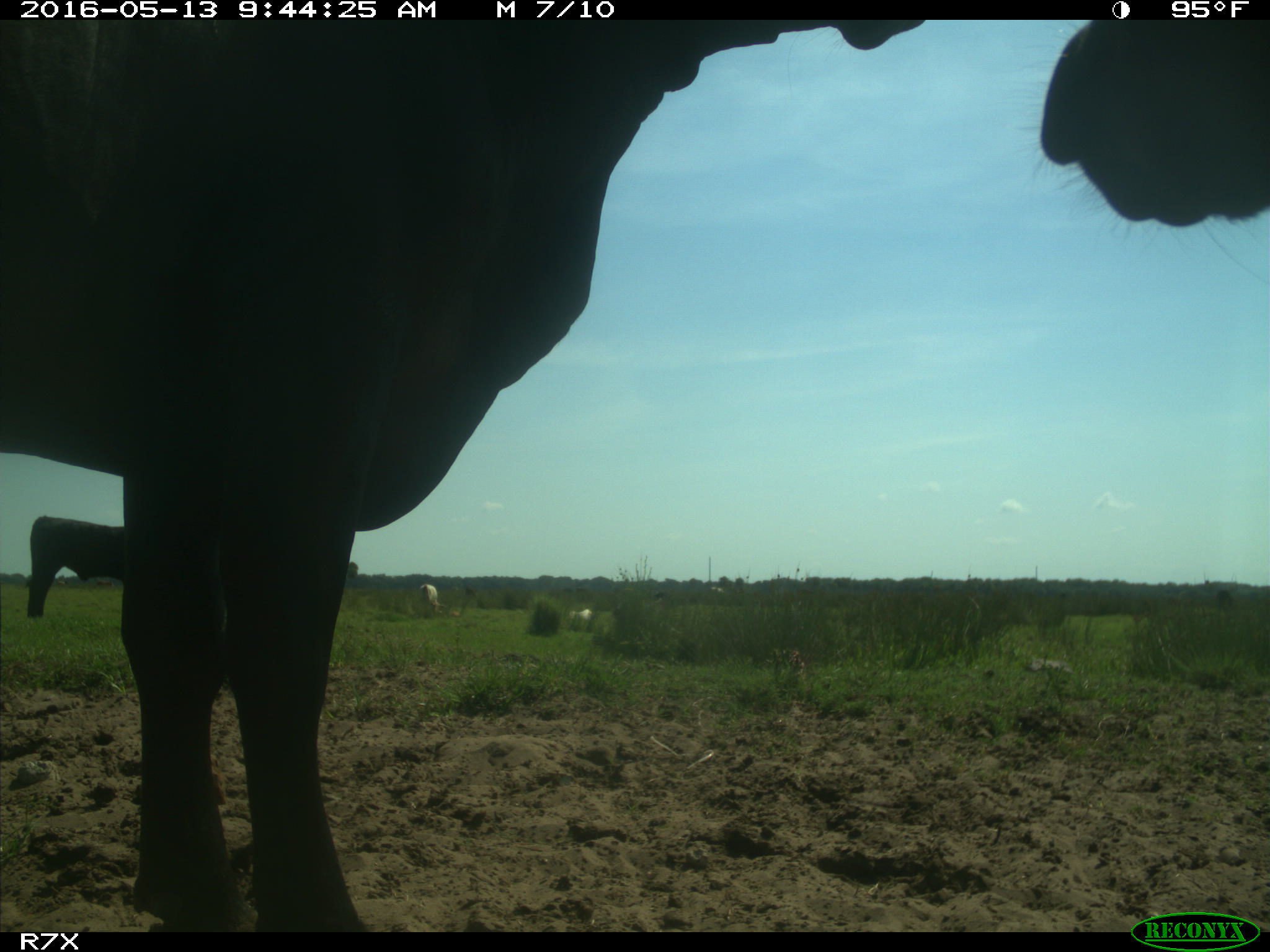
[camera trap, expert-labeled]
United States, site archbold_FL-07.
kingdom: Animalia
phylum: Chordata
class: Mammalia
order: Artiodactyla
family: Bovidae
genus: Bos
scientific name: Bos taurus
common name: domestic cow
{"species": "Bos taurus (domestic cow)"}